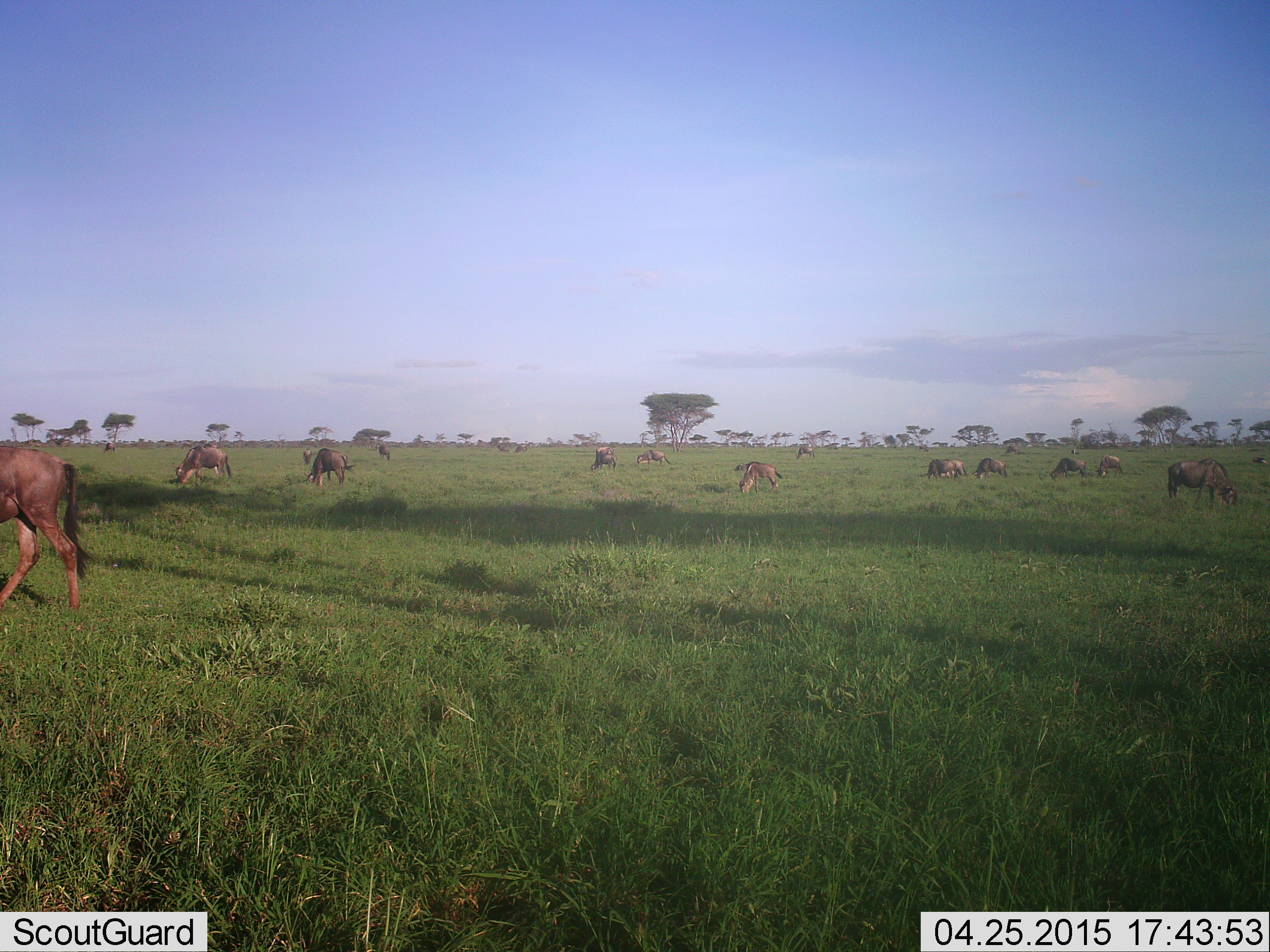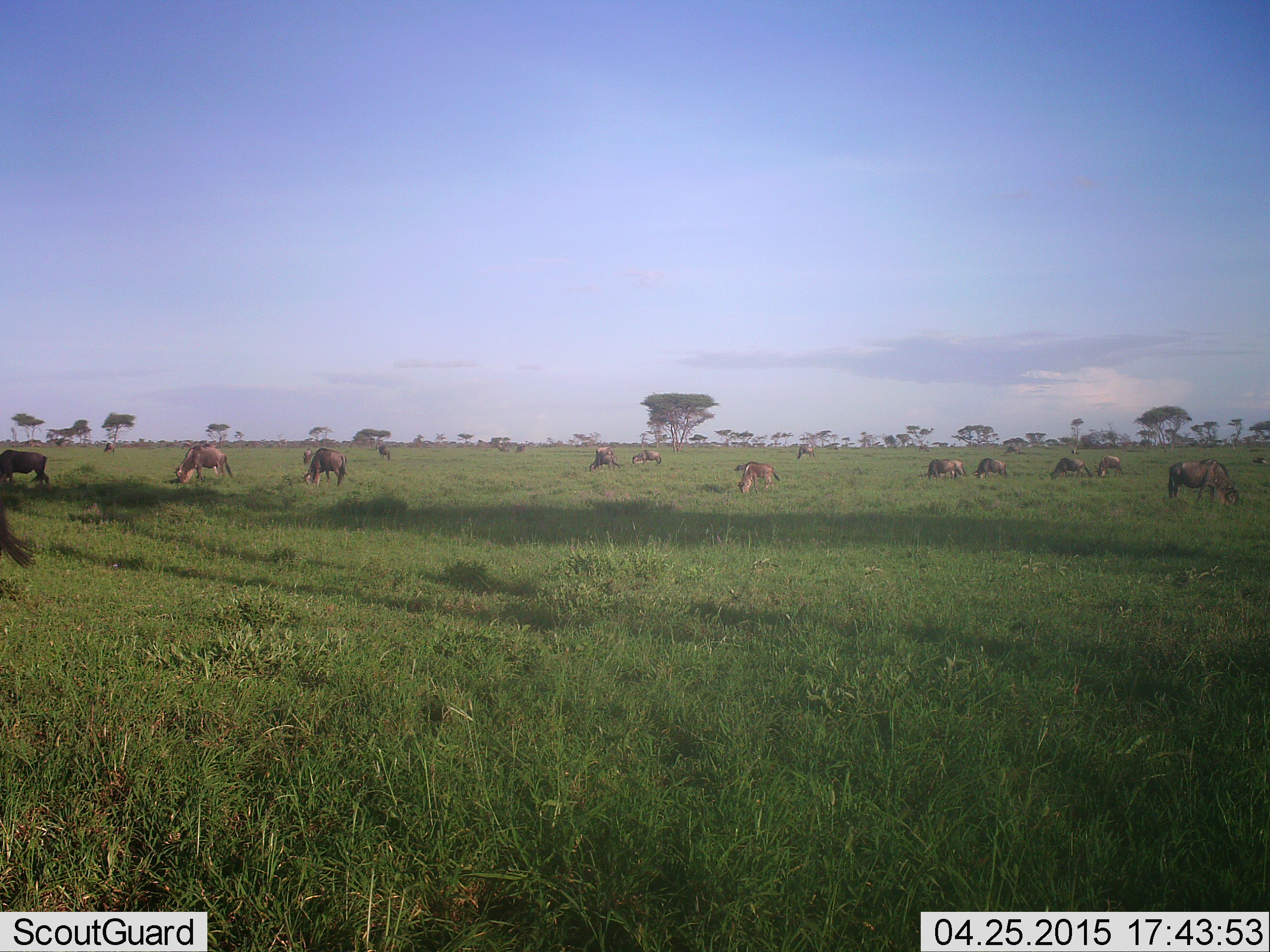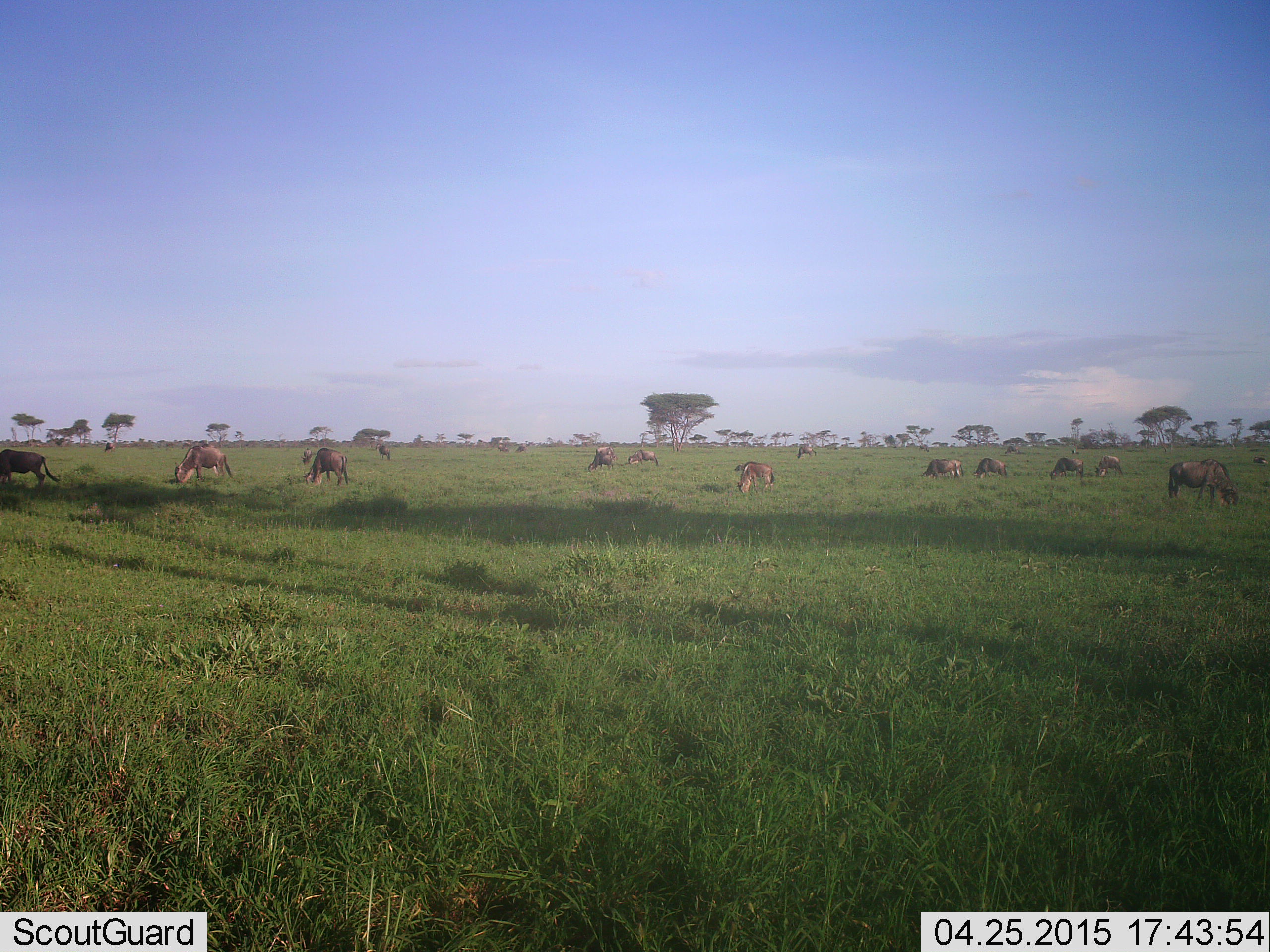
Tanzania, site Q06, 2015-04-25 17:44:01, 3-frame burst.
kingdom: Animalia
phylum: Chordata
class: Mammalia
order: Artiodactyla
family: Bovidae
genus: Connochaetes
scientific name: Connochaetes taurinus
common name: blue wildebeest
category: wildebeest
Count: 11-50.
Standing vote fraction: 30%.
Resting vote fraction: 0%.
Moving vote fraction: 40%.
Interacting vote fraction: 0%.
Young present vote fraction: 30%.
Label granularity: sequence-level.